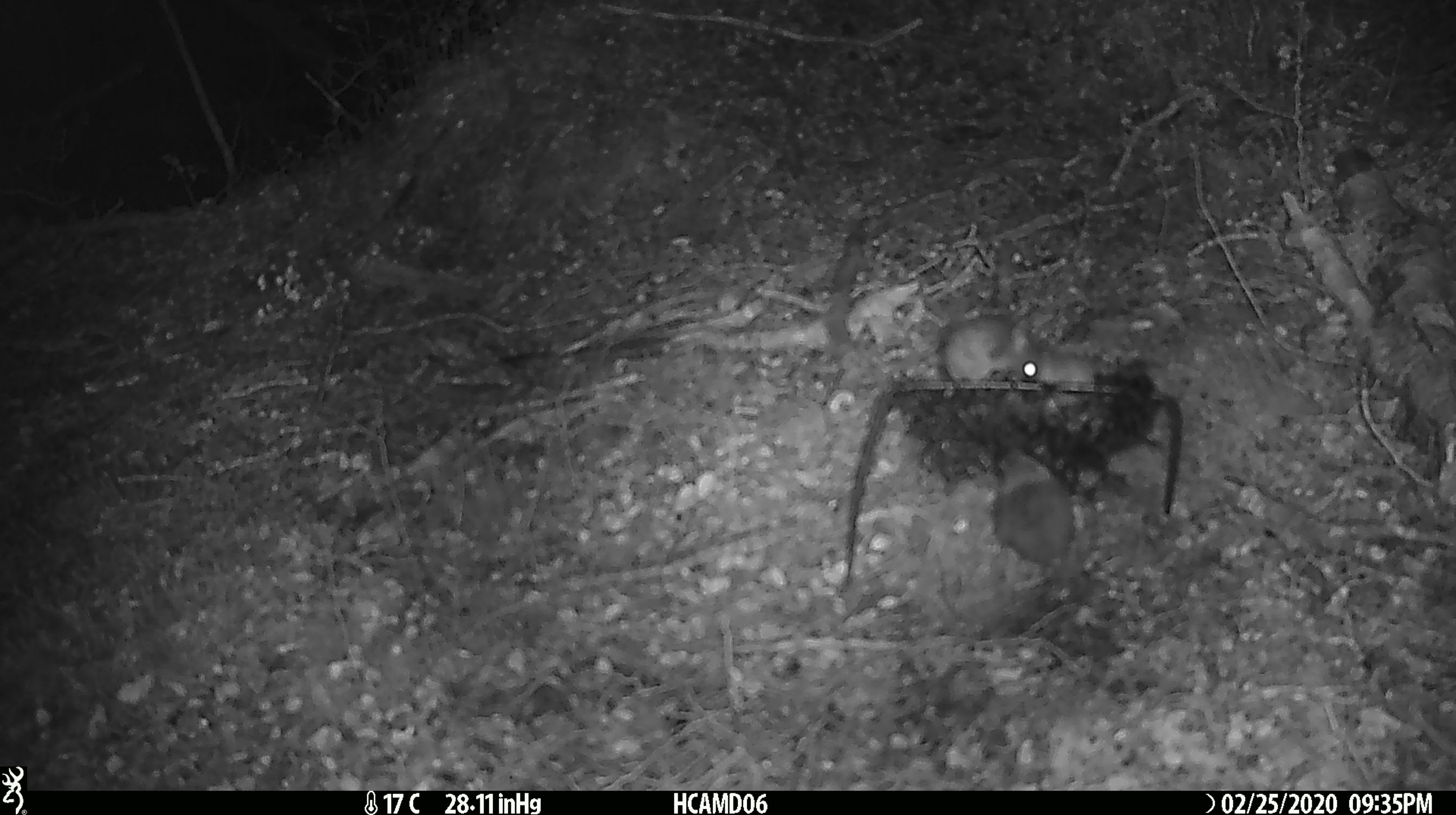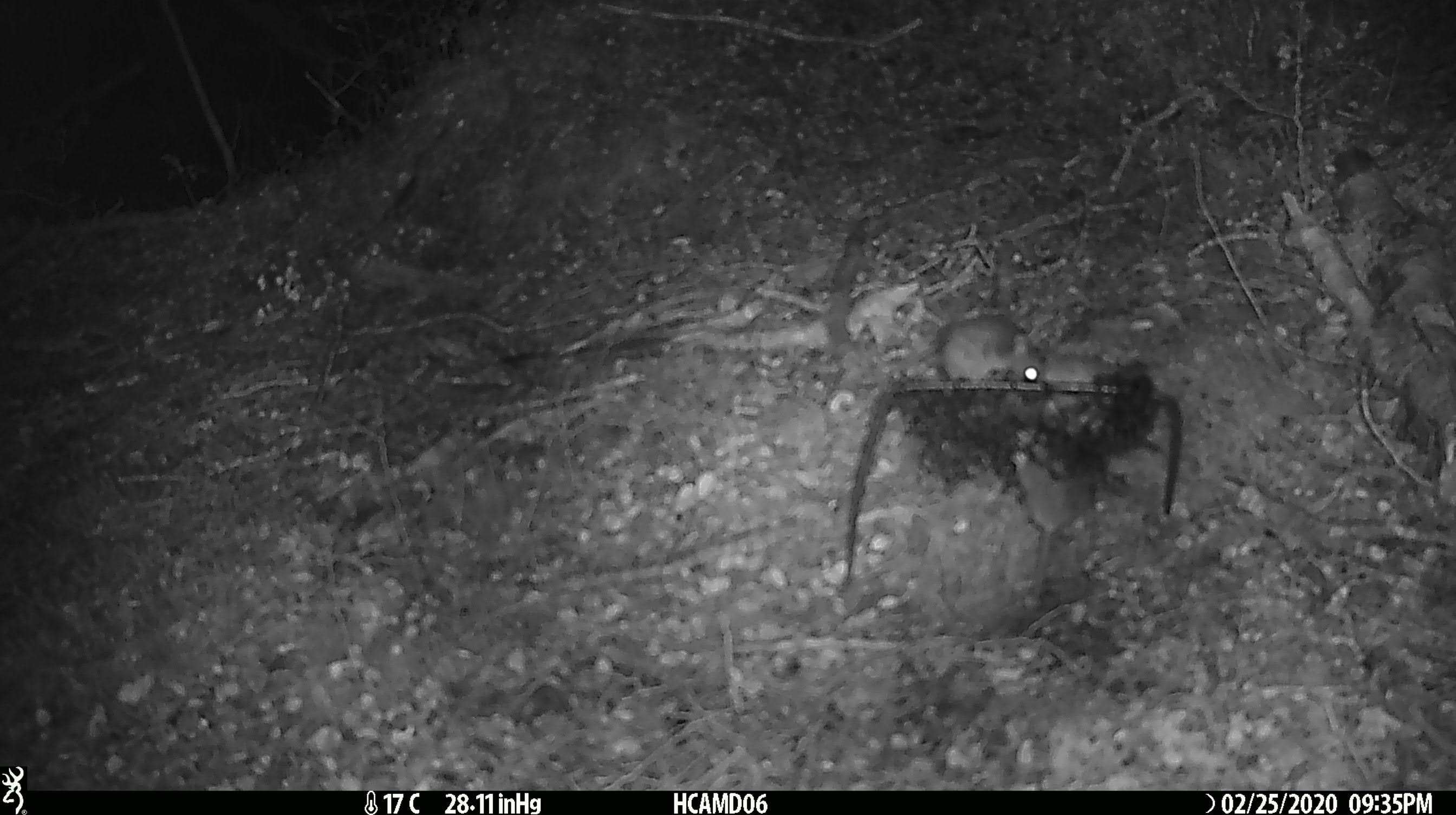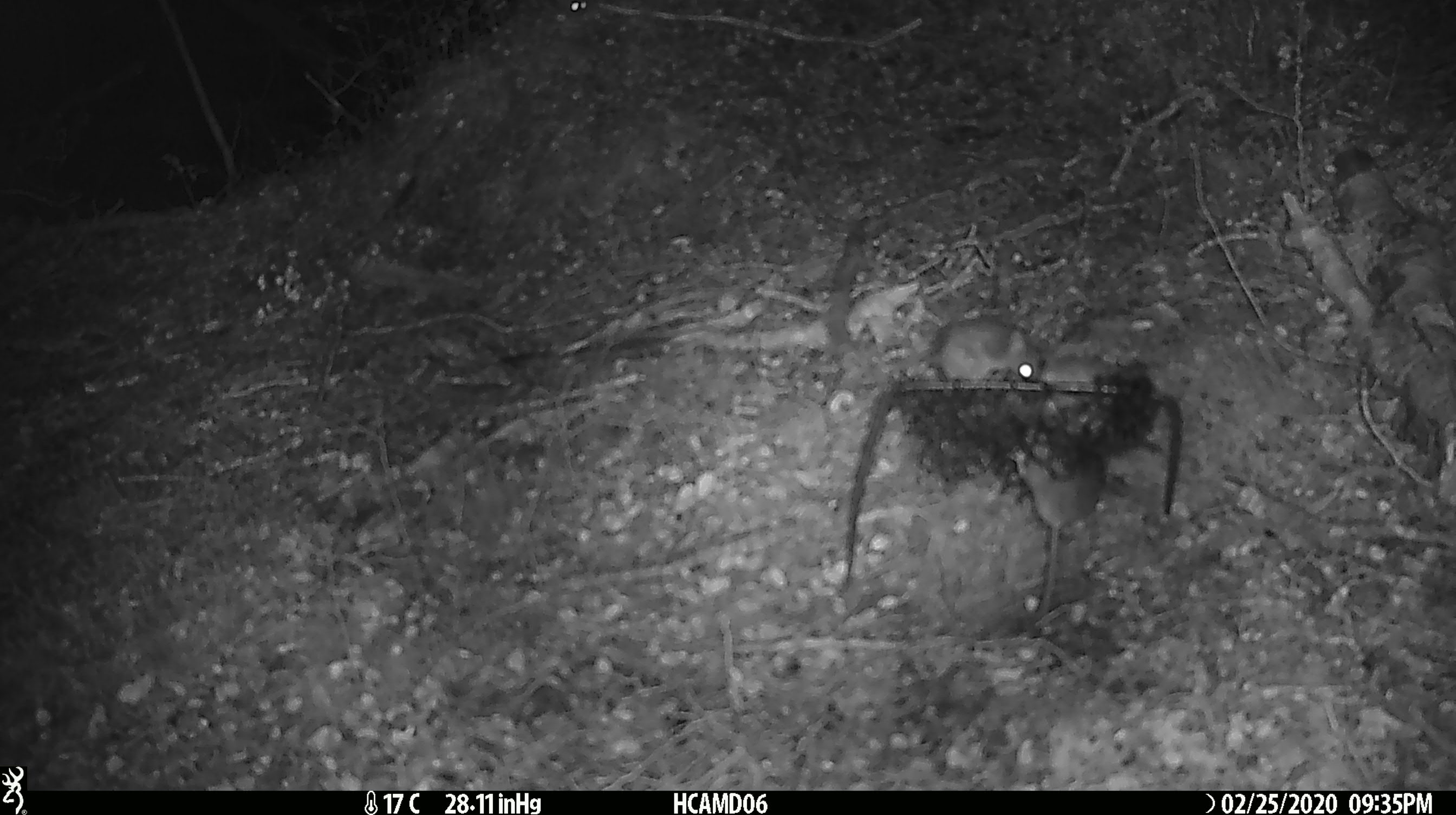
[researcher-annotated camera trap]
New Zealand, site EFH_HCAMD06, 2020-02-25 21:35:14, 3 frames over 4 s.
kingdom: Animalia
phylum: Chordata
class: Mammalia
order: Rodentia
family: Muridae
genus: Mus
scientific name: Mus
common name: mouse